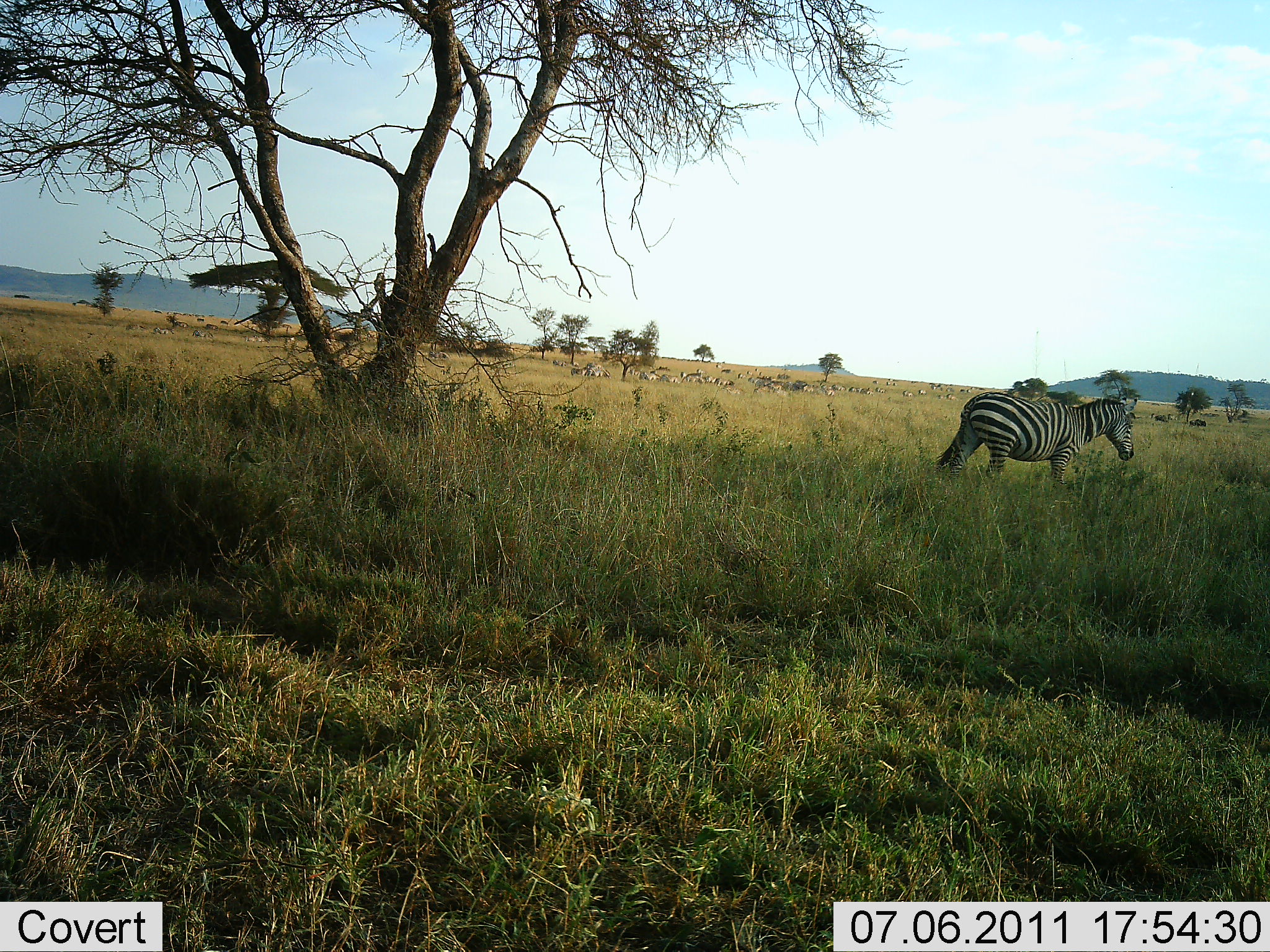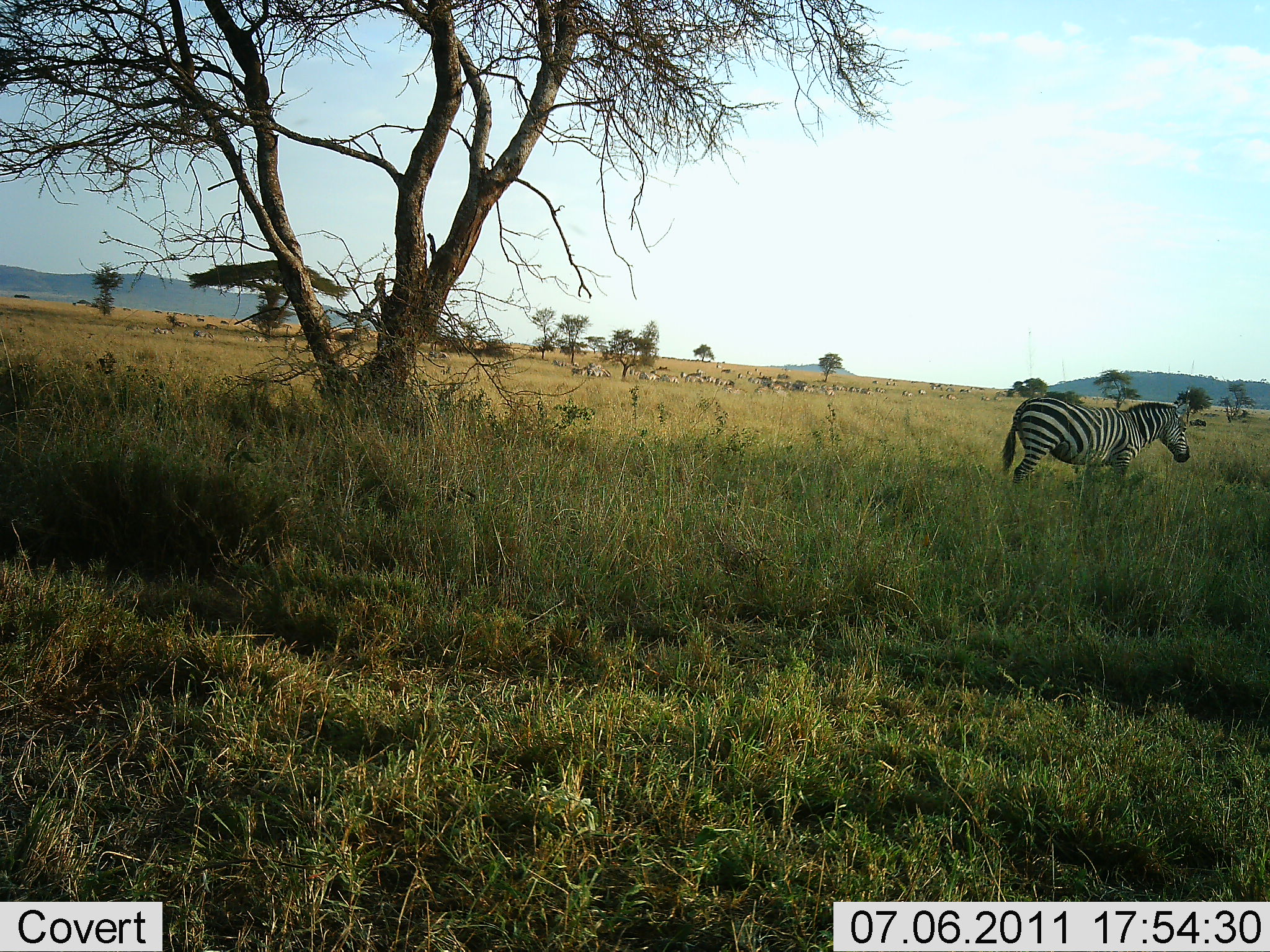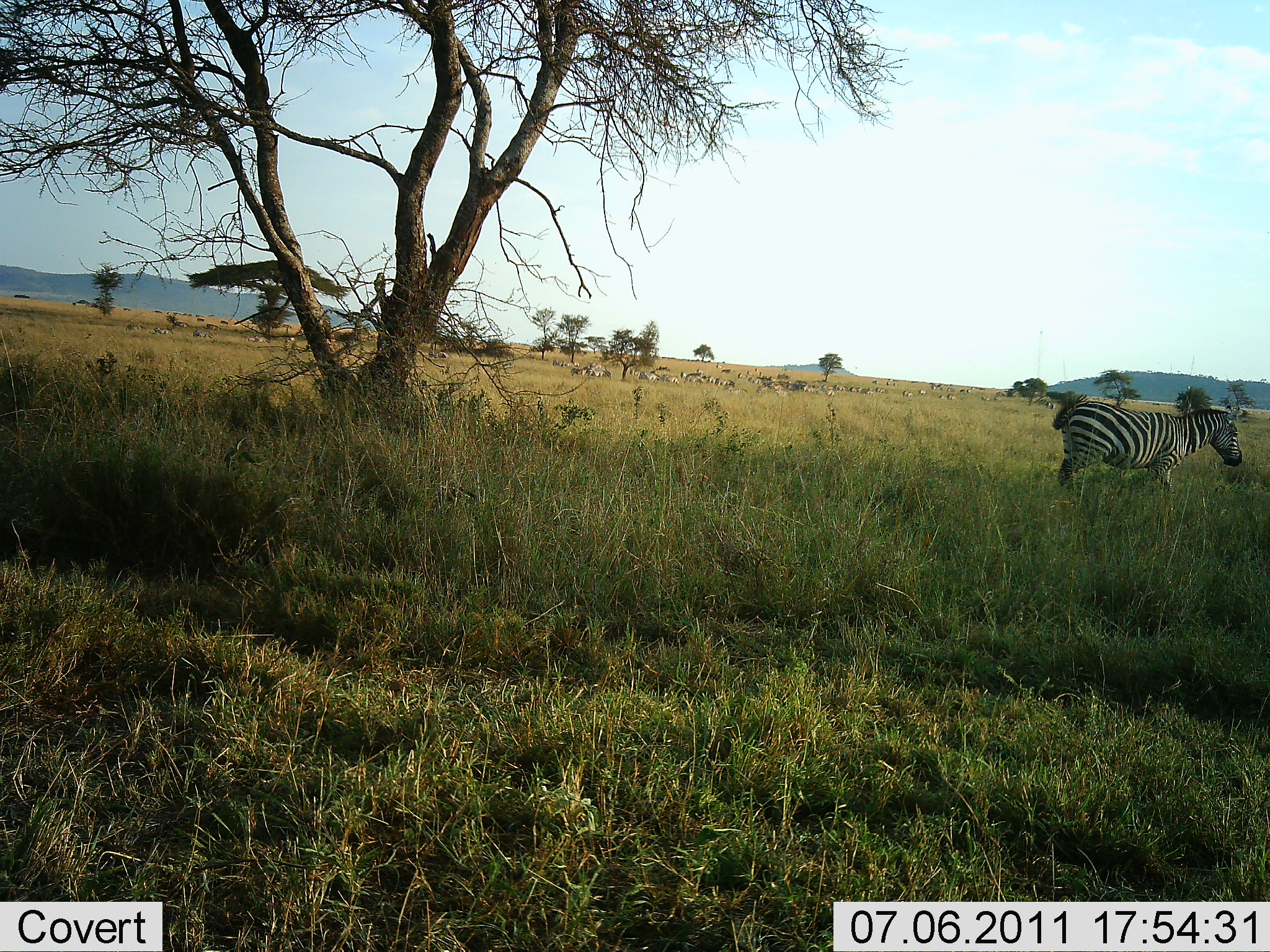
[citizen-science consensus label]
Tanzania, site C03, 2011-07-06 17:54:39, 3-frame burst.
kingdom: Animalia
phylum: Chordata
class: Mammalia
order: Perissodactyla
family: Equidae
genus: Equus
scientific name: Equus quagga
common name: plains zebra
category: zebra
Zebra (plains zebra) (Equus quagga), count 1. Behavior (volunteer vote fractions): standing 23%, resting 0%, moving 92%, interacting 0%. Young present (vote fraction): 0%. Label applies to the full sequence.